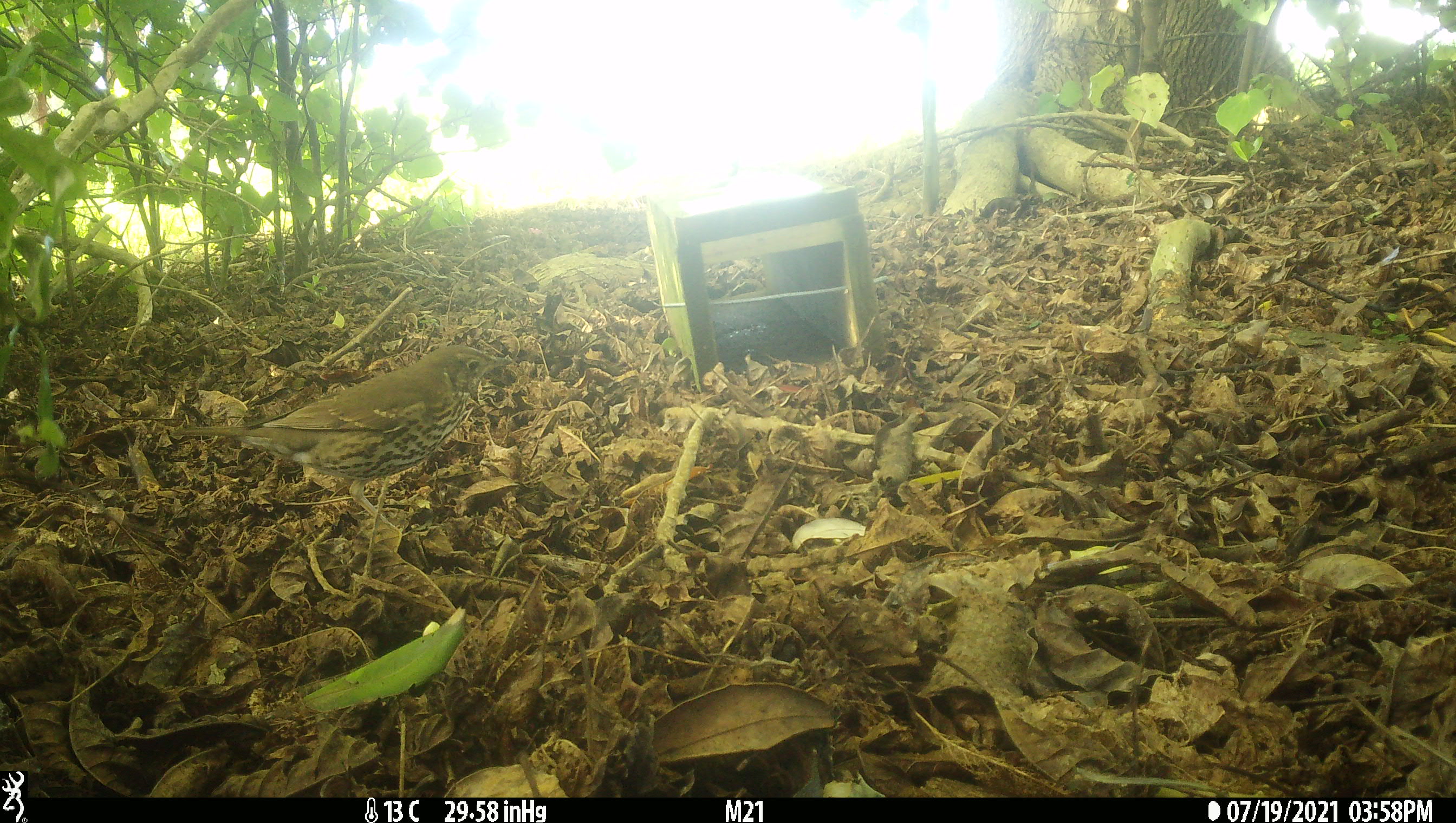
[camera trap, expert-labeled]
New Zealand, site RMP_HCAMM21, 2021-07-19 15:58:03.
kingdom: Animalia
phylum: Chordata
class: Aves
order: Passeriformes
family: Turdidae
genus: Turdus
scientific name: Turdus philomelos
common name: song thrush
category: thrush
Thrush (song thrush) (Turdus philomelos).